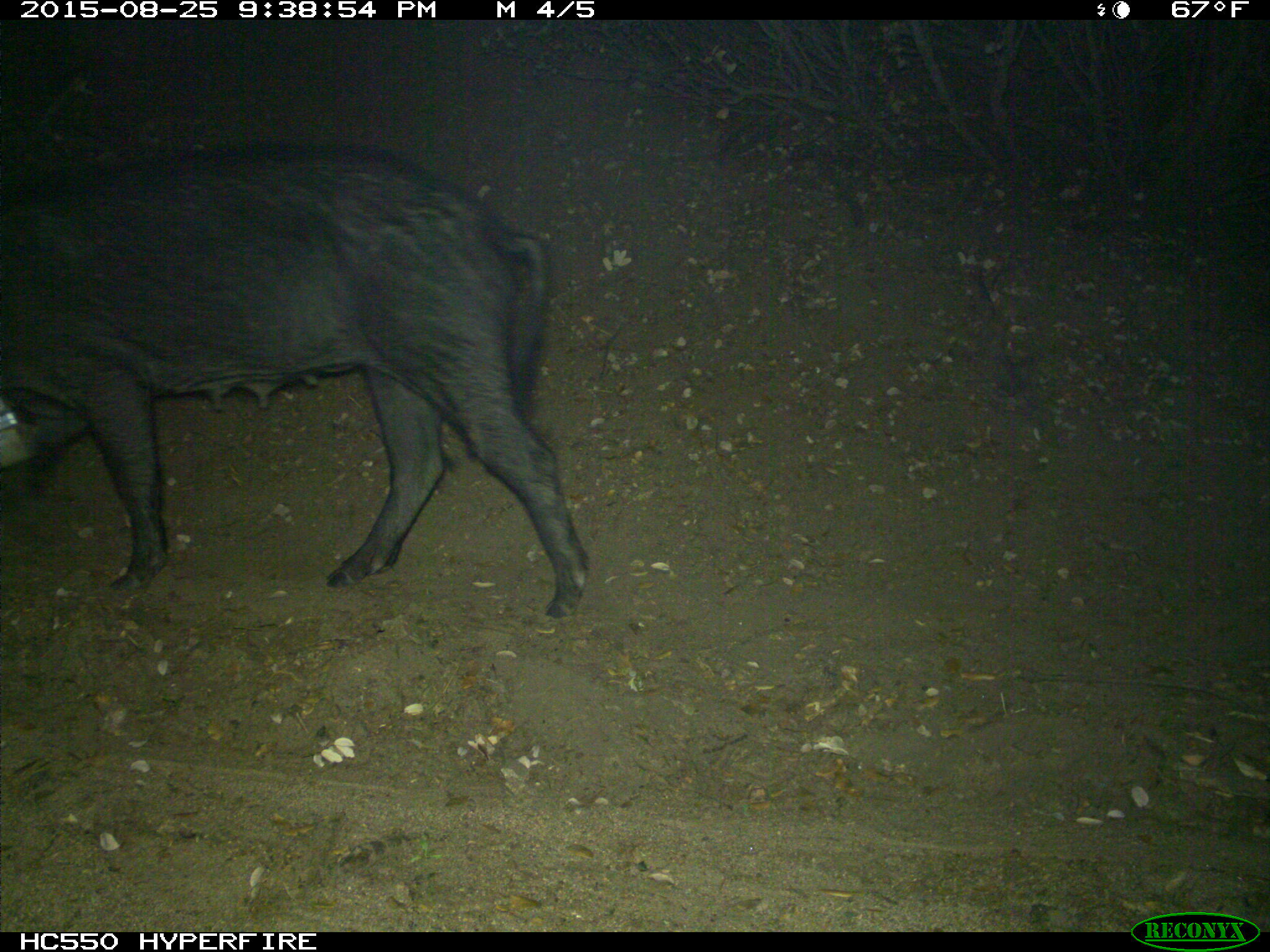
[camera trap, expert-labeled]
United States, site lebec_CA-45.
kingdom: Animalia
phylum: Chordata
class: Mammalia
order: Artiodactyla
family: Suidae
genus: Sus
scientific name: Sus scrofa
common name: wild boar